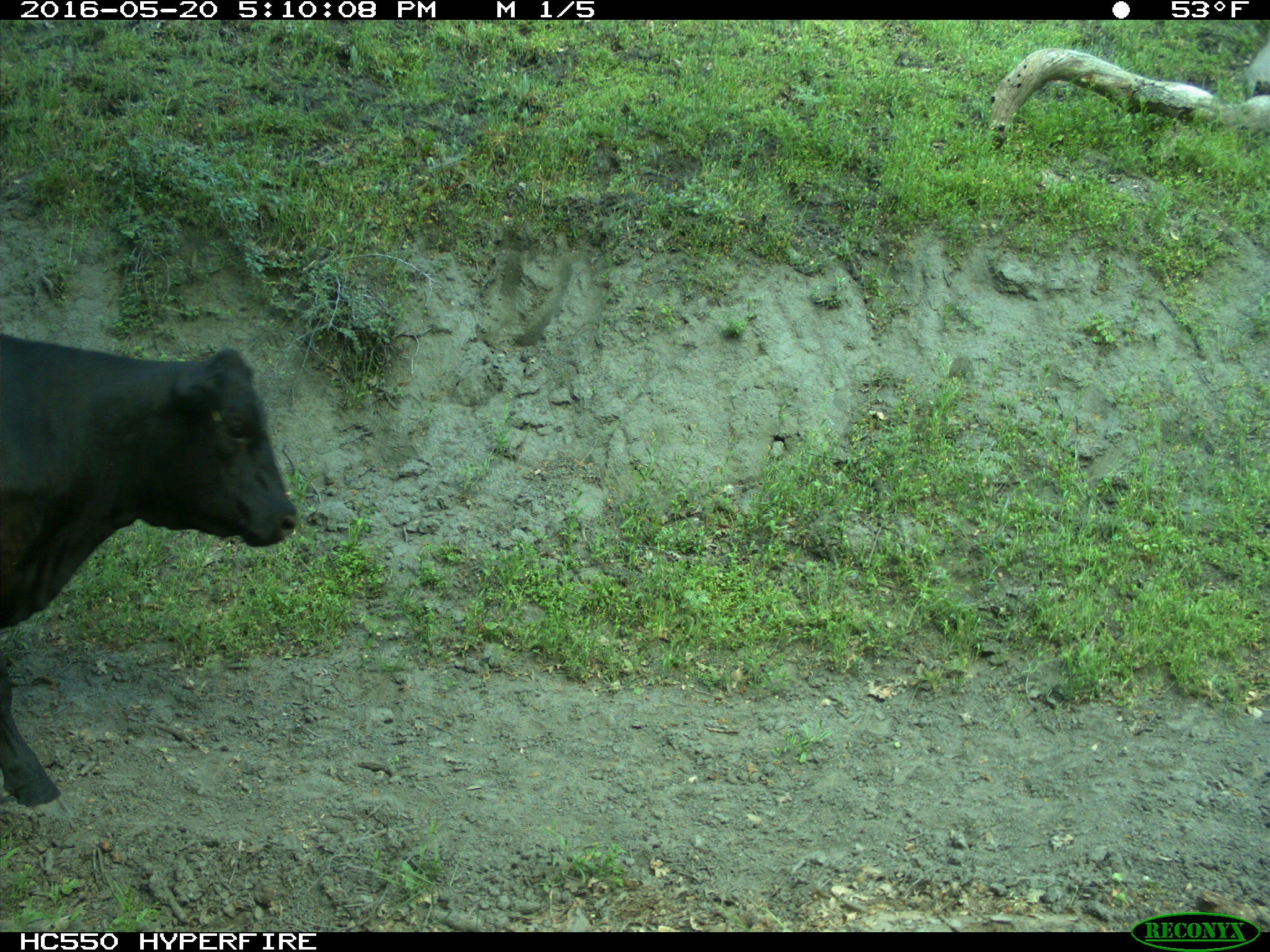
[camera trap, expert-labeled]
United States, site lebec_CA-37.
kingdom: Animalia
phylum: Chordata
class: Mammalia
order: Artiodactyla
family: Bovidae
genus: Bos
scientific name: Bos taurus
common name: domestic cow